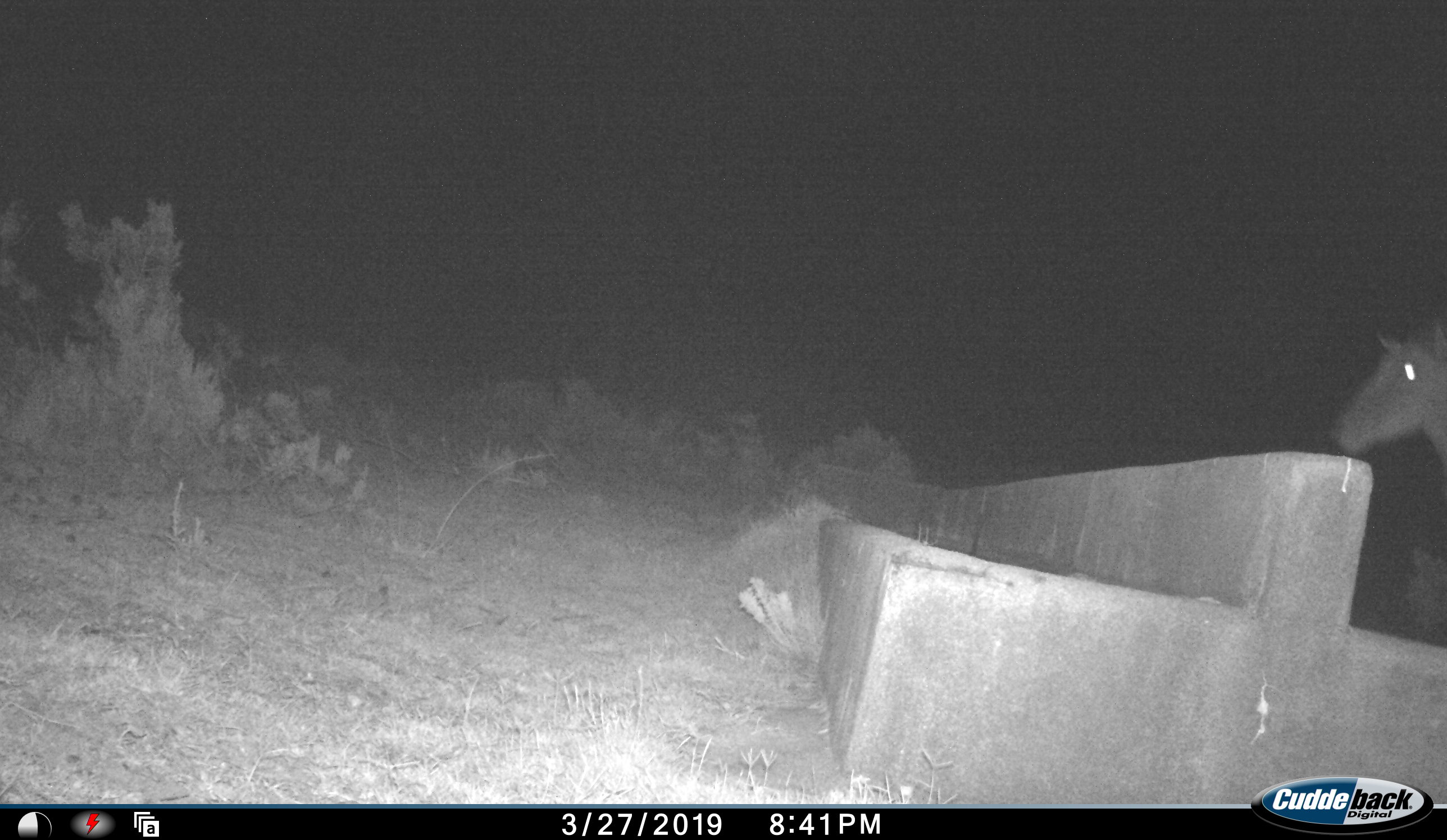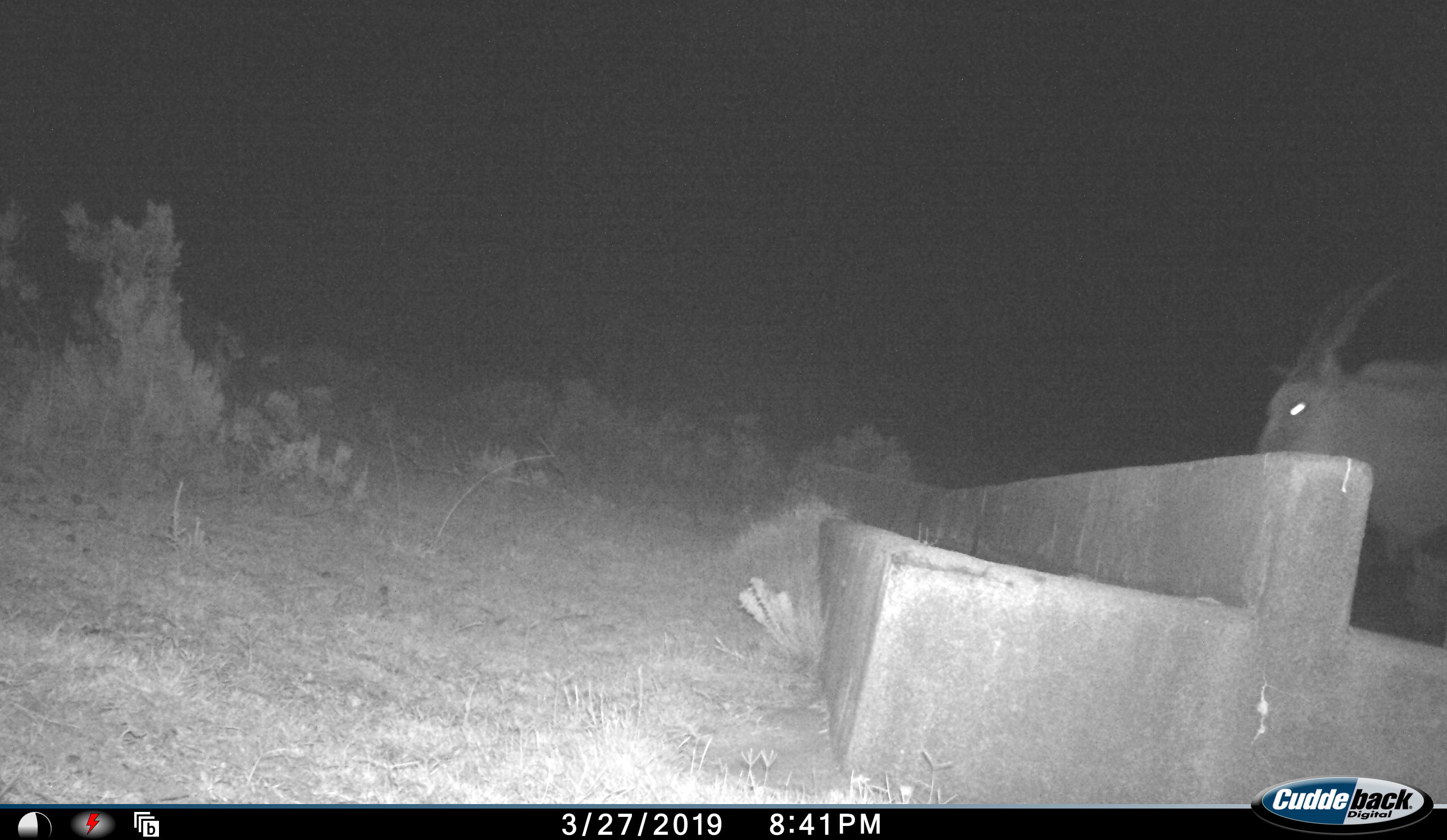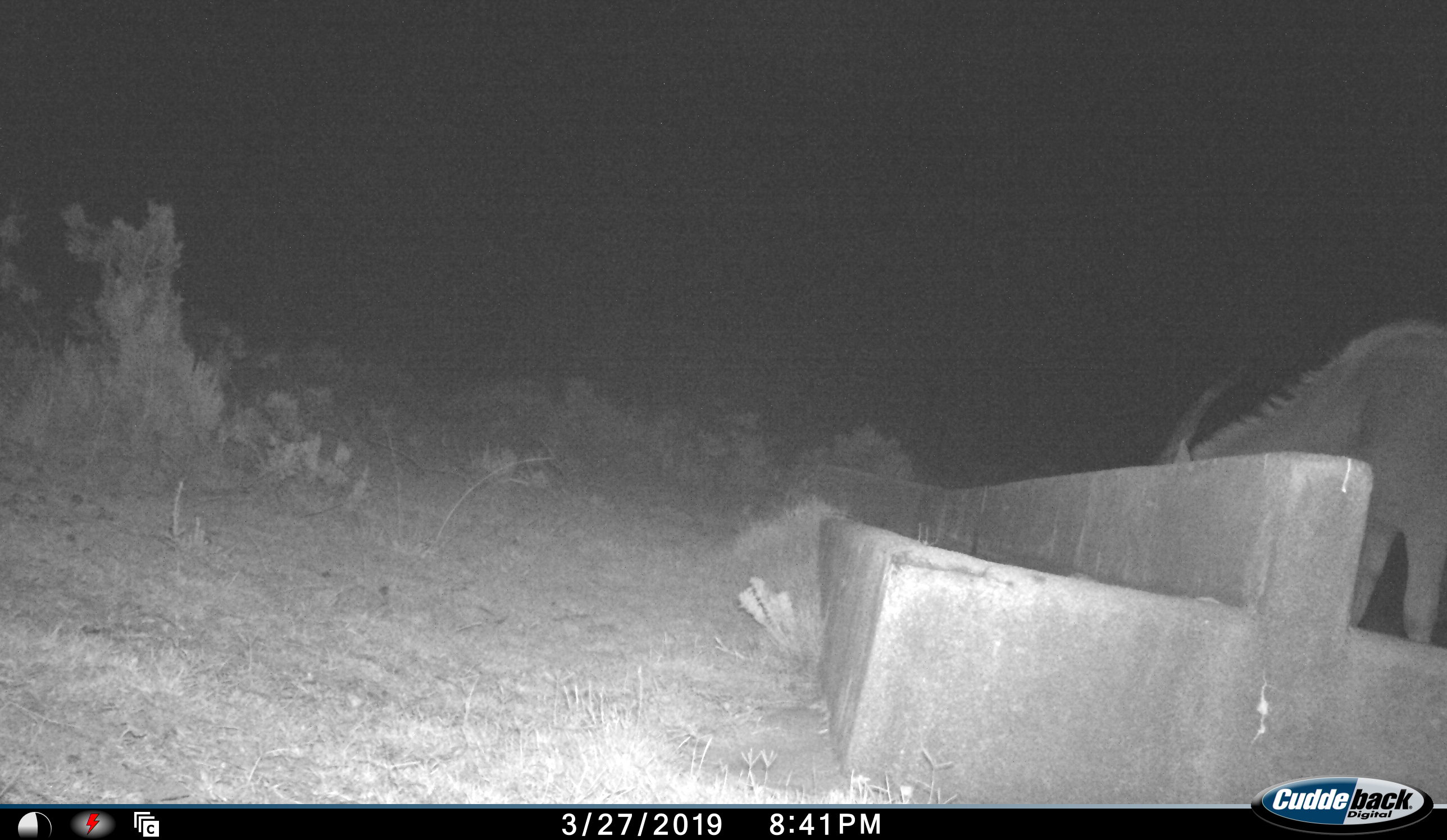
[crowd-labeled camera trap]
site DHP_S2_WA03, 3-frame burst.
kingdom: Animalia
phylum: Chordata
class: Mammalia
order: Artiodactyla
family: Bovidae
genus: Tragelaphus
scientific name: Tragelaphus oryx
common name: eland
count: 1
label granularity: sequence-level